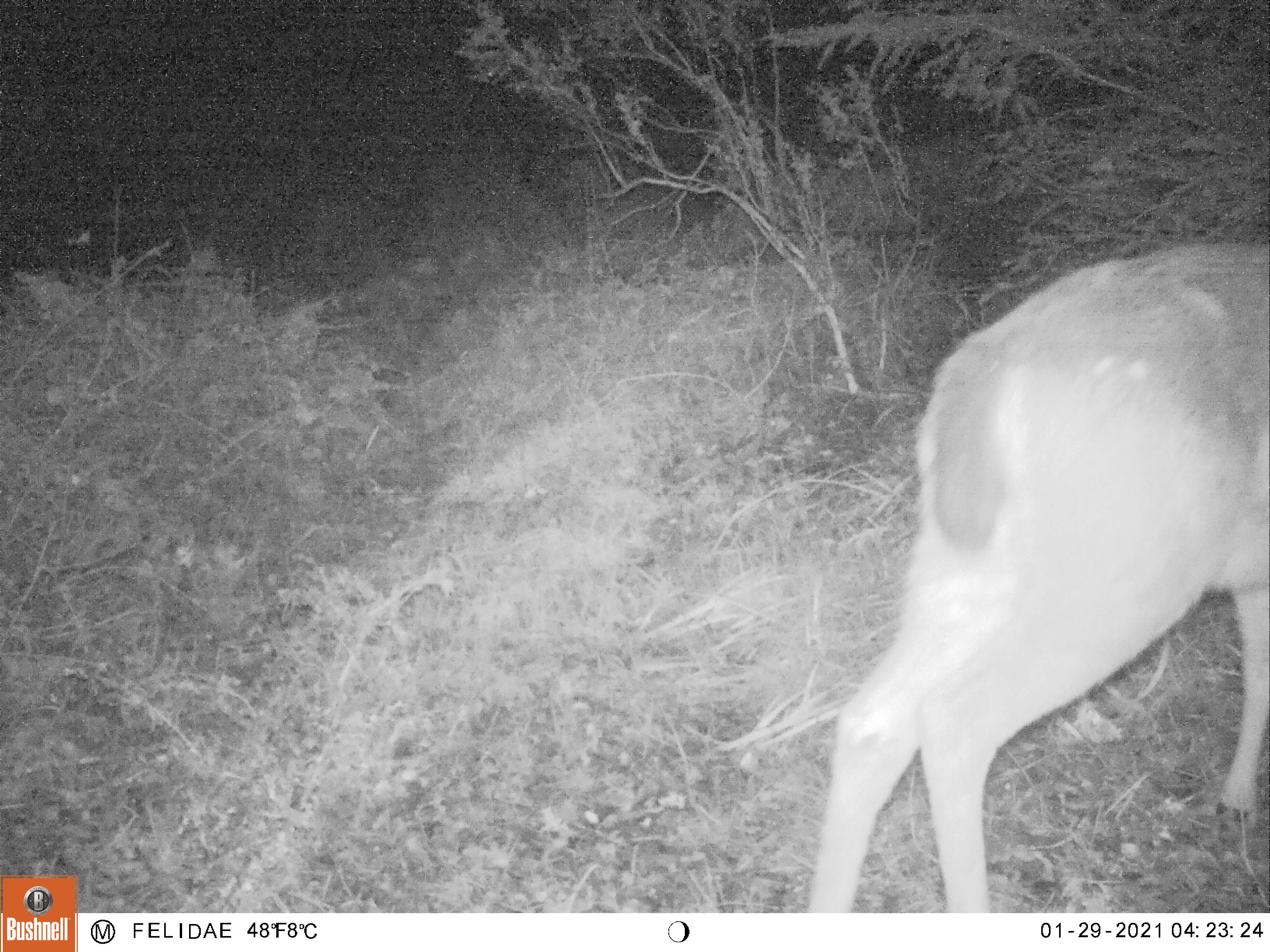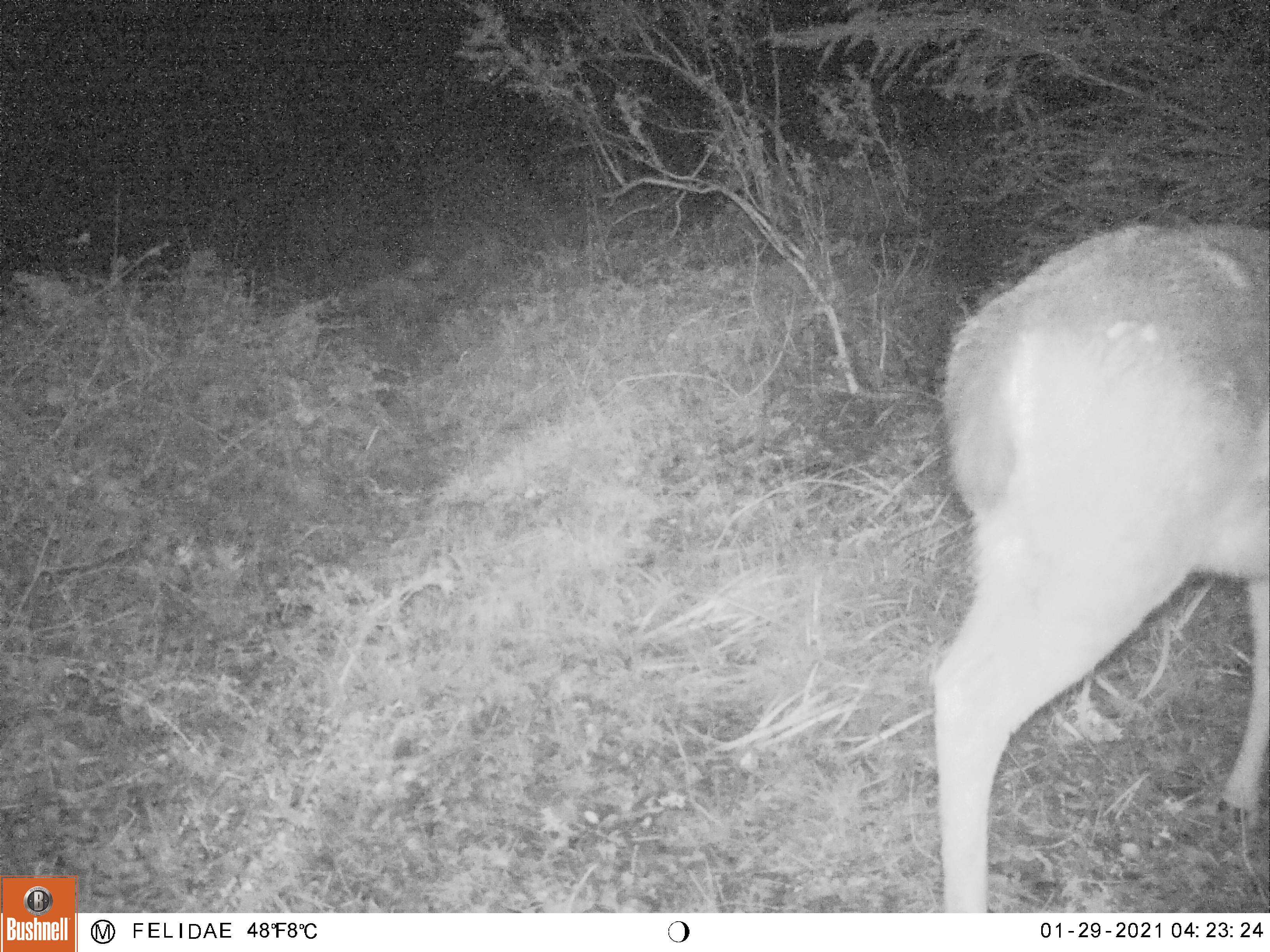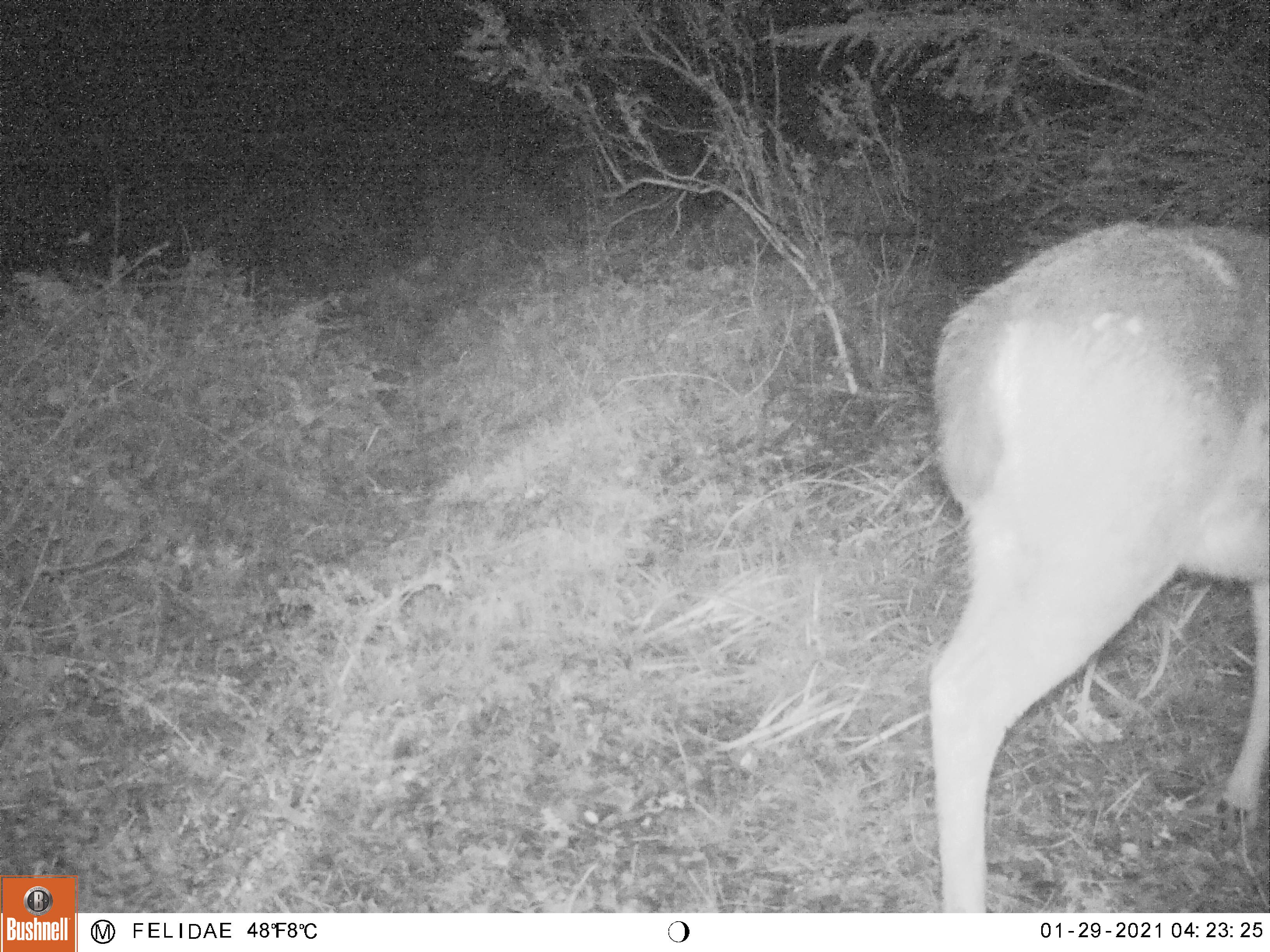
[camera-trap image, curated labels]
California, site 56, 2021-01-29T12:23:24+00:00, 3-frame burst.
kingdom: Animalia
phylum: Chordata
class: Mammalia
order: Artiodactyla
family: Cervidae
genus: Odocoileus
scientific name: Odocoileus hemionus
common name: mule deer